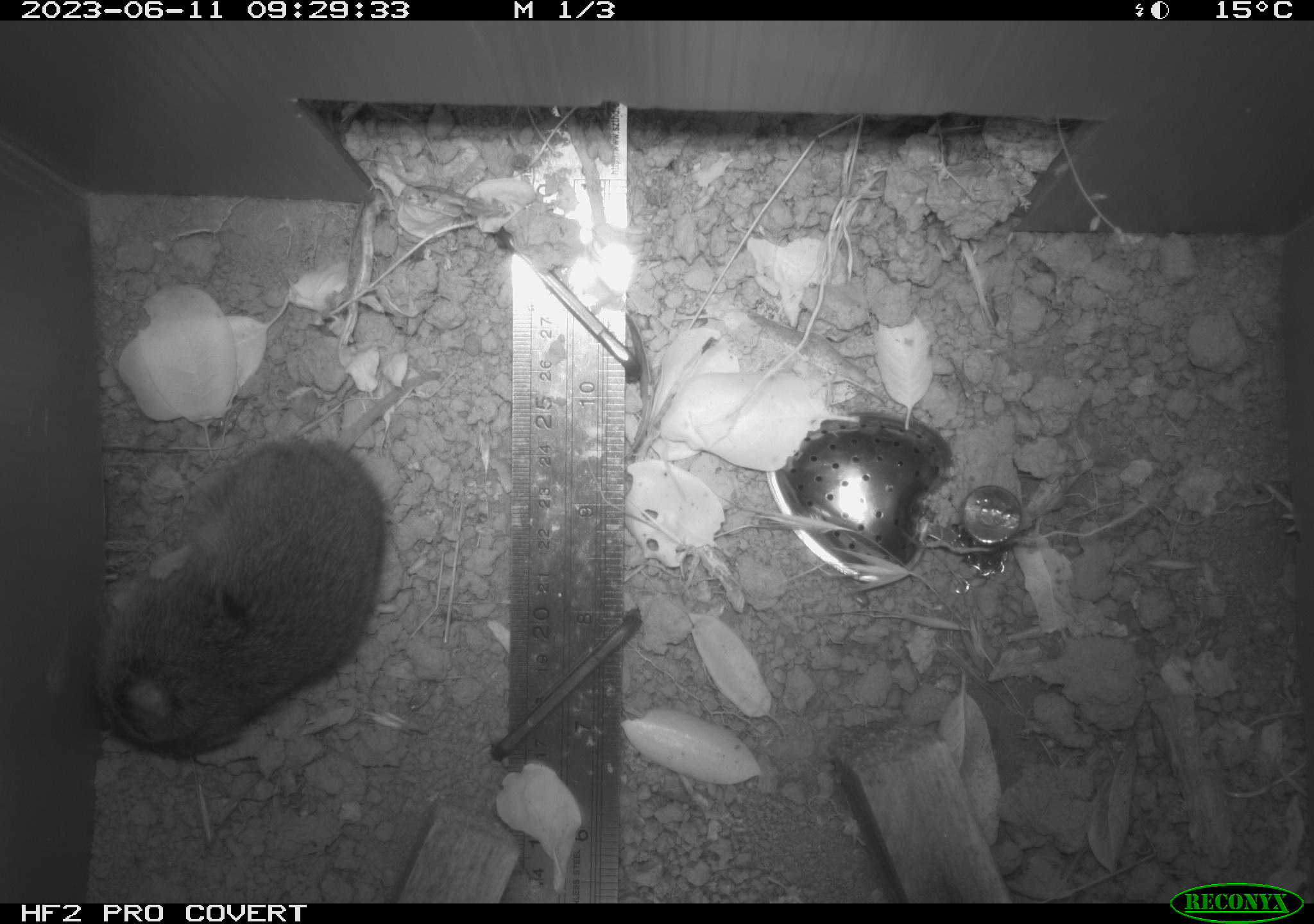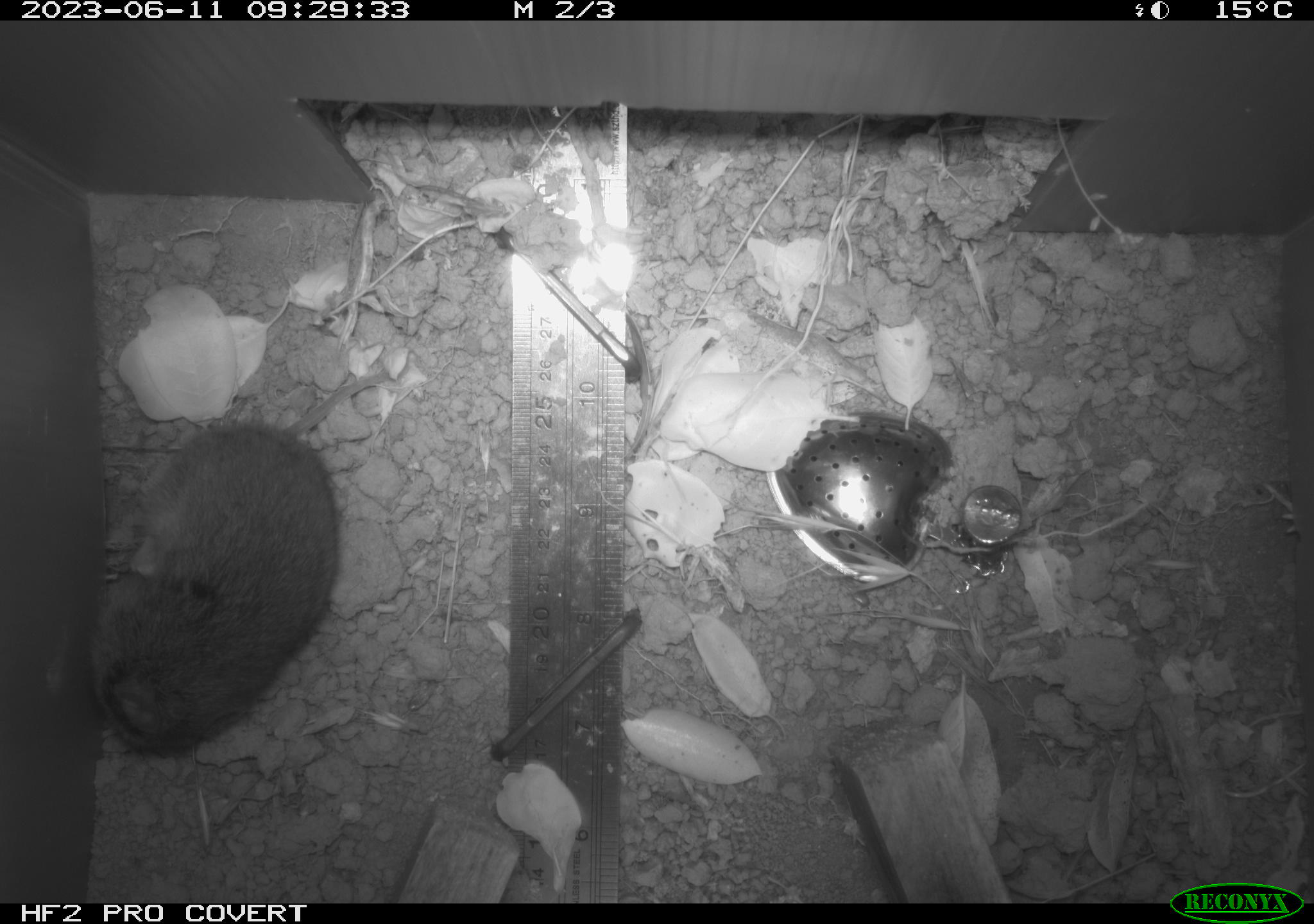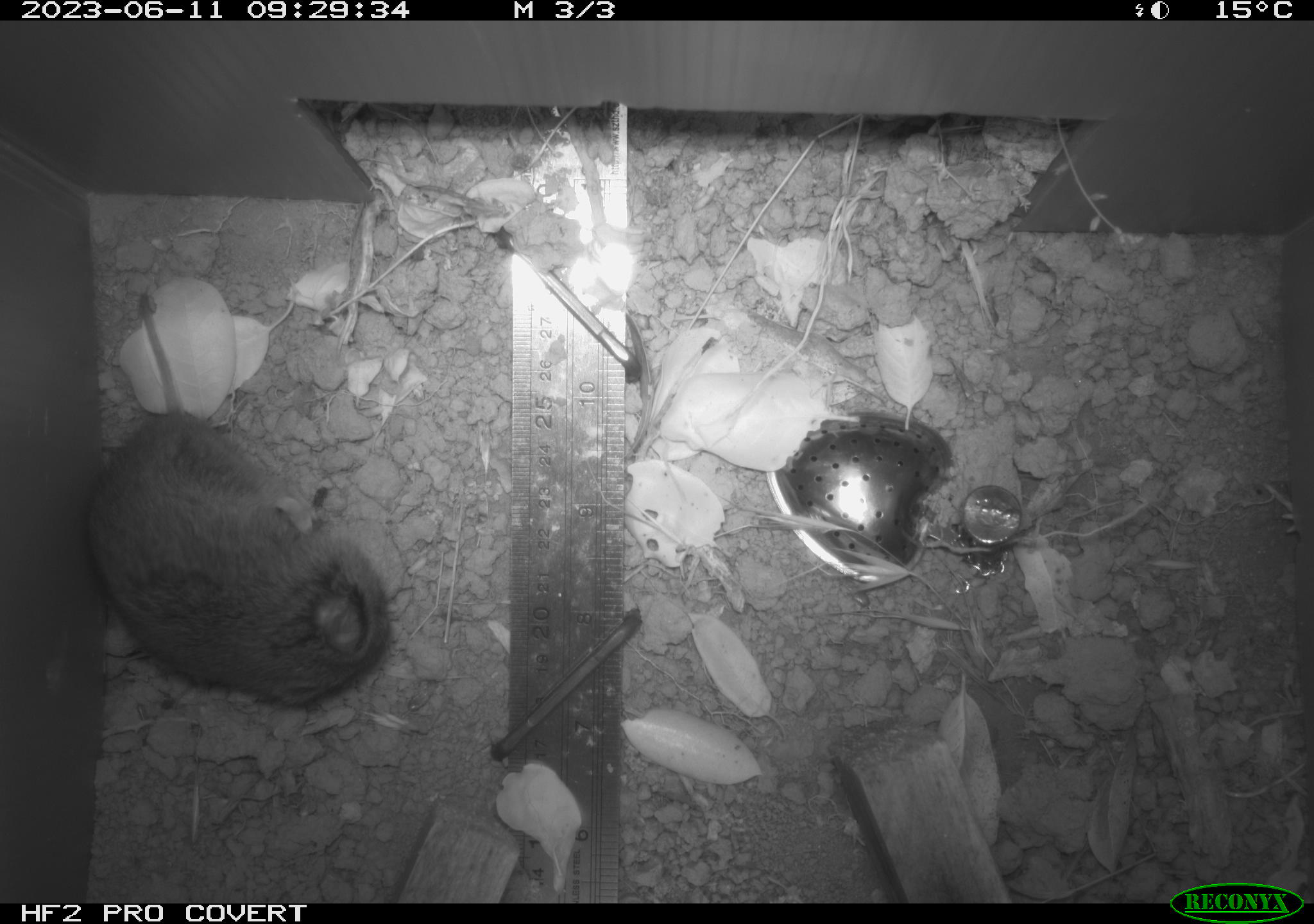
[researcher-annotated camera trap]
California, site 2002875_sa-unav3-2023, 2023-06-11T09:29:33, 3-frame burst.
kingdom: Animalia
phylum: Chordata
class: Mammalia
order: Rodentia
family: Cricetidae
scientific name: Arvicolinae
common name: voles, lemmings, and muskrats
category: arvicolinae subfamily